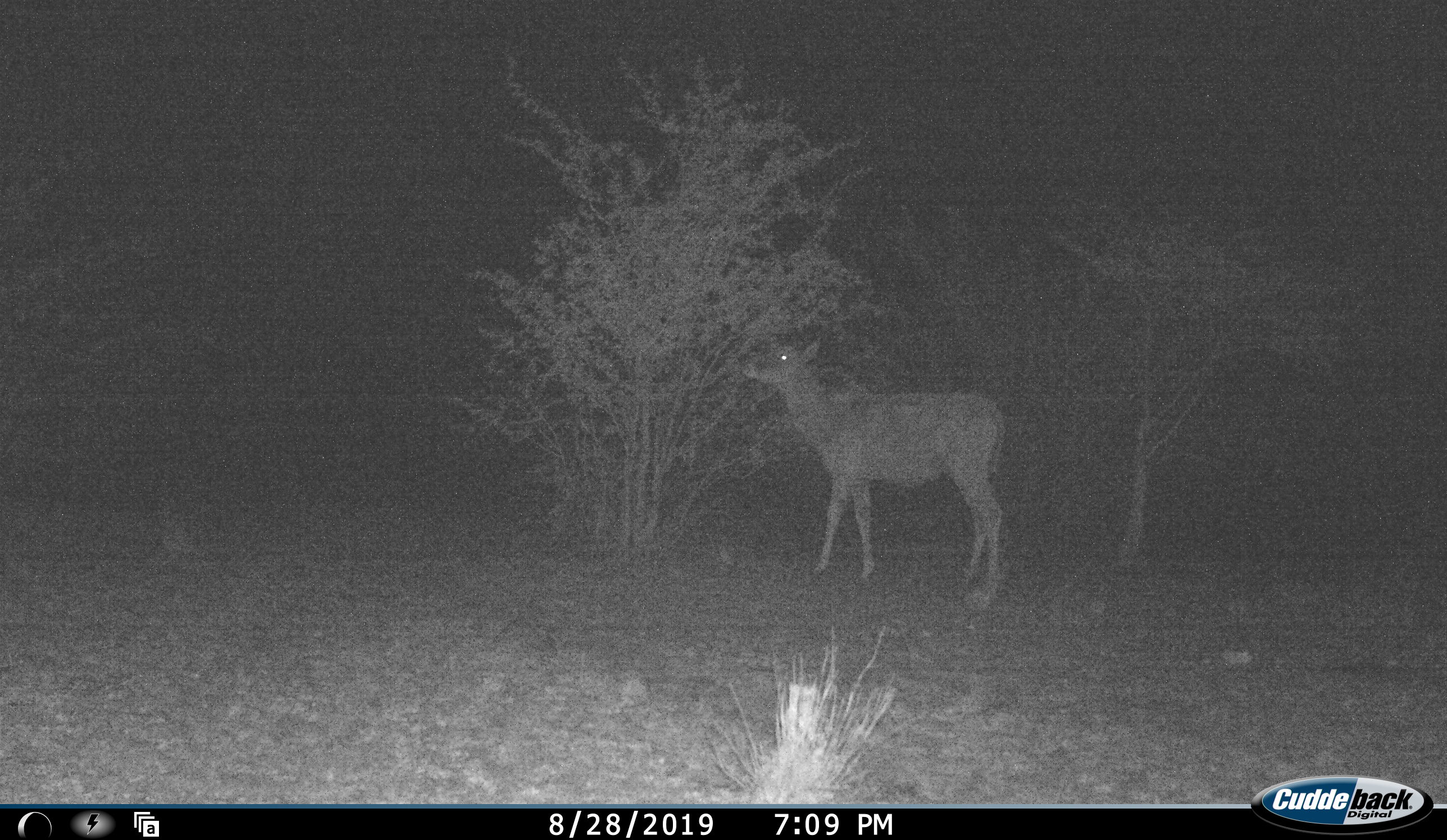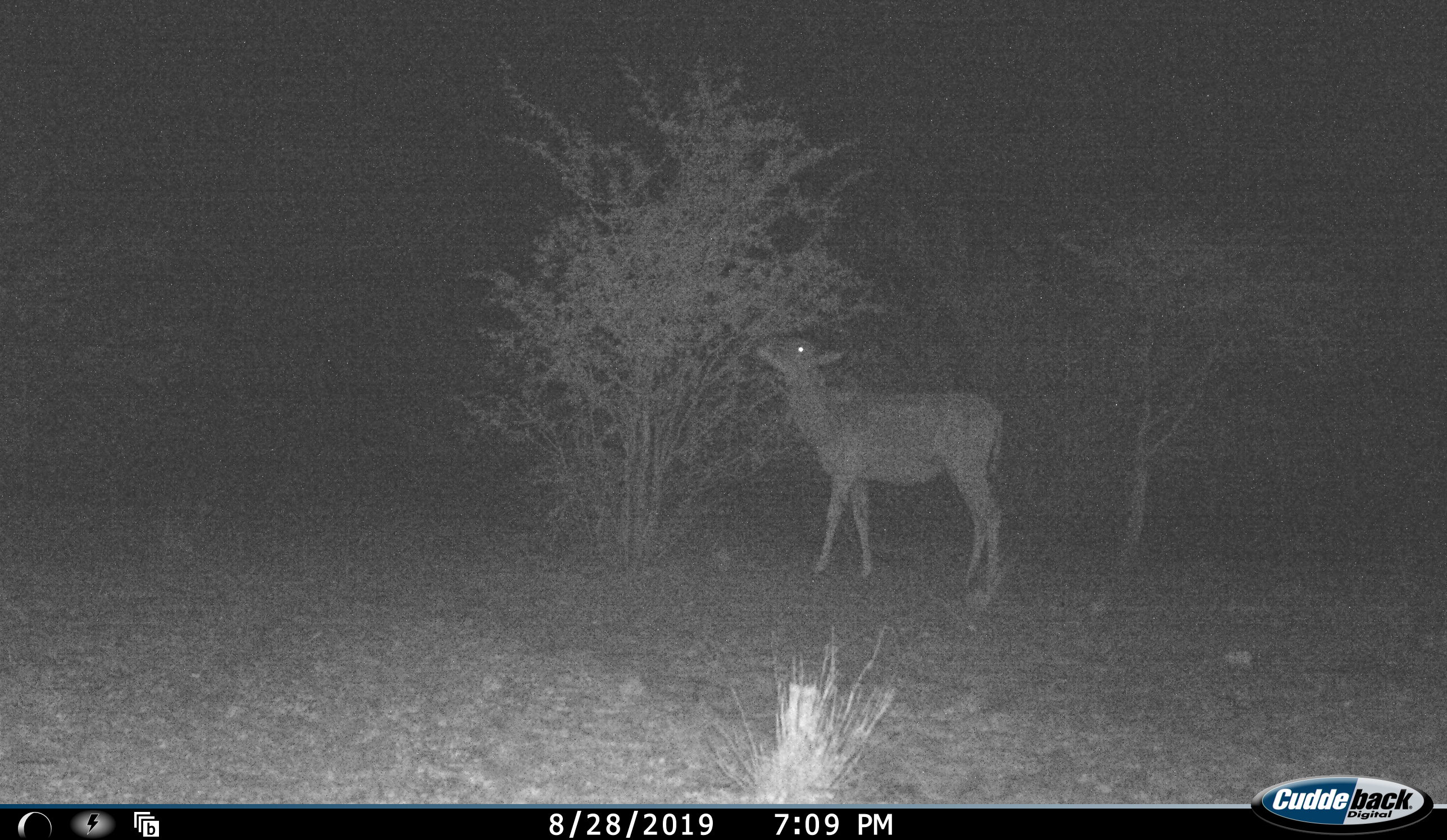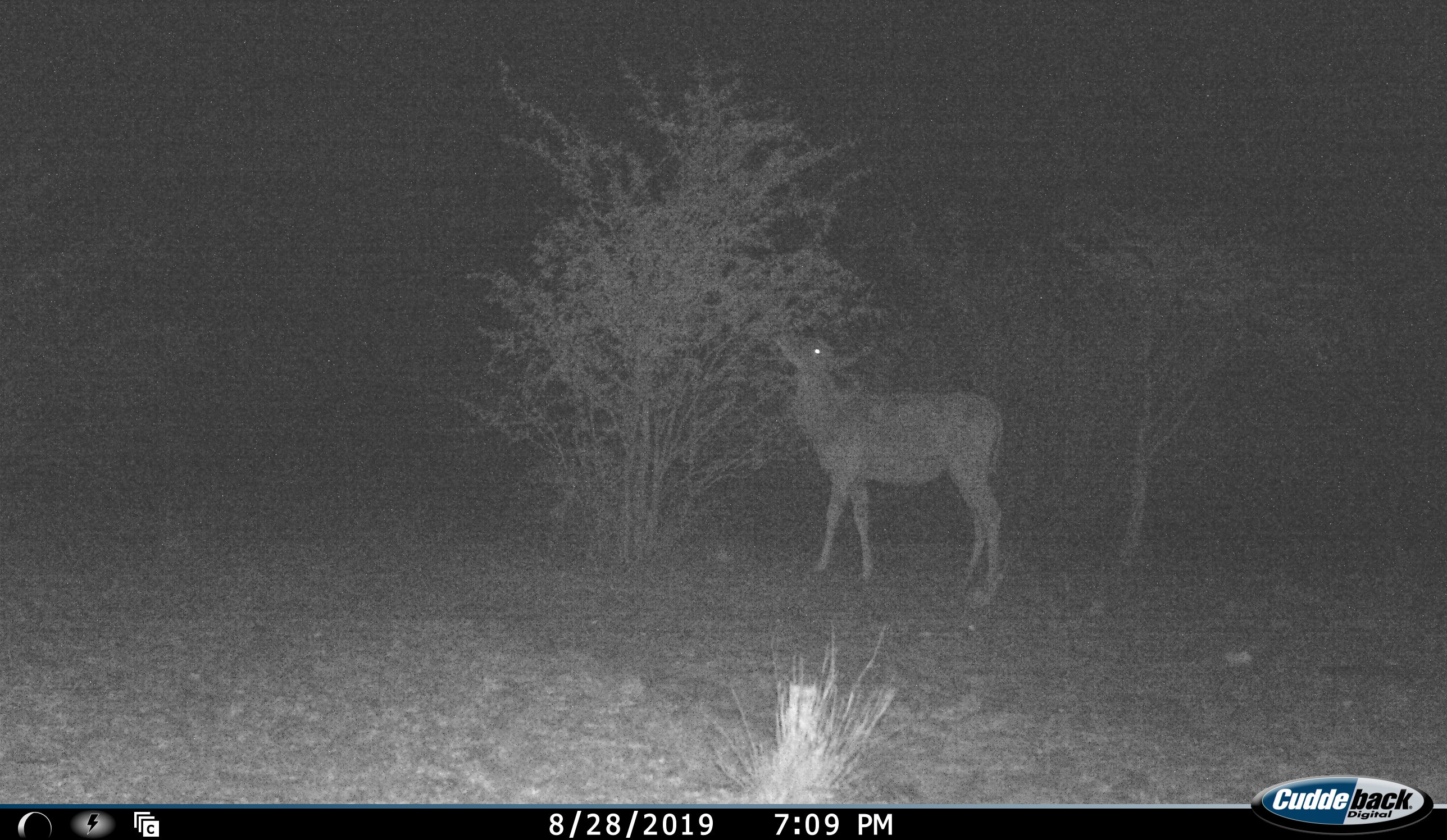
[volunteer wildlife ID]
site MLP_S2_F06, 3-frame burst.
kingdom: Animalia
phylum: Chordata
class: Mammalia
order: Artiodactyla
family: Bovidae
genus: Tragelaphus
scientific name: Tragelaphus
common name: kudu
Kudu (Tragelaphus), count 1. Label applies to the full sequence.